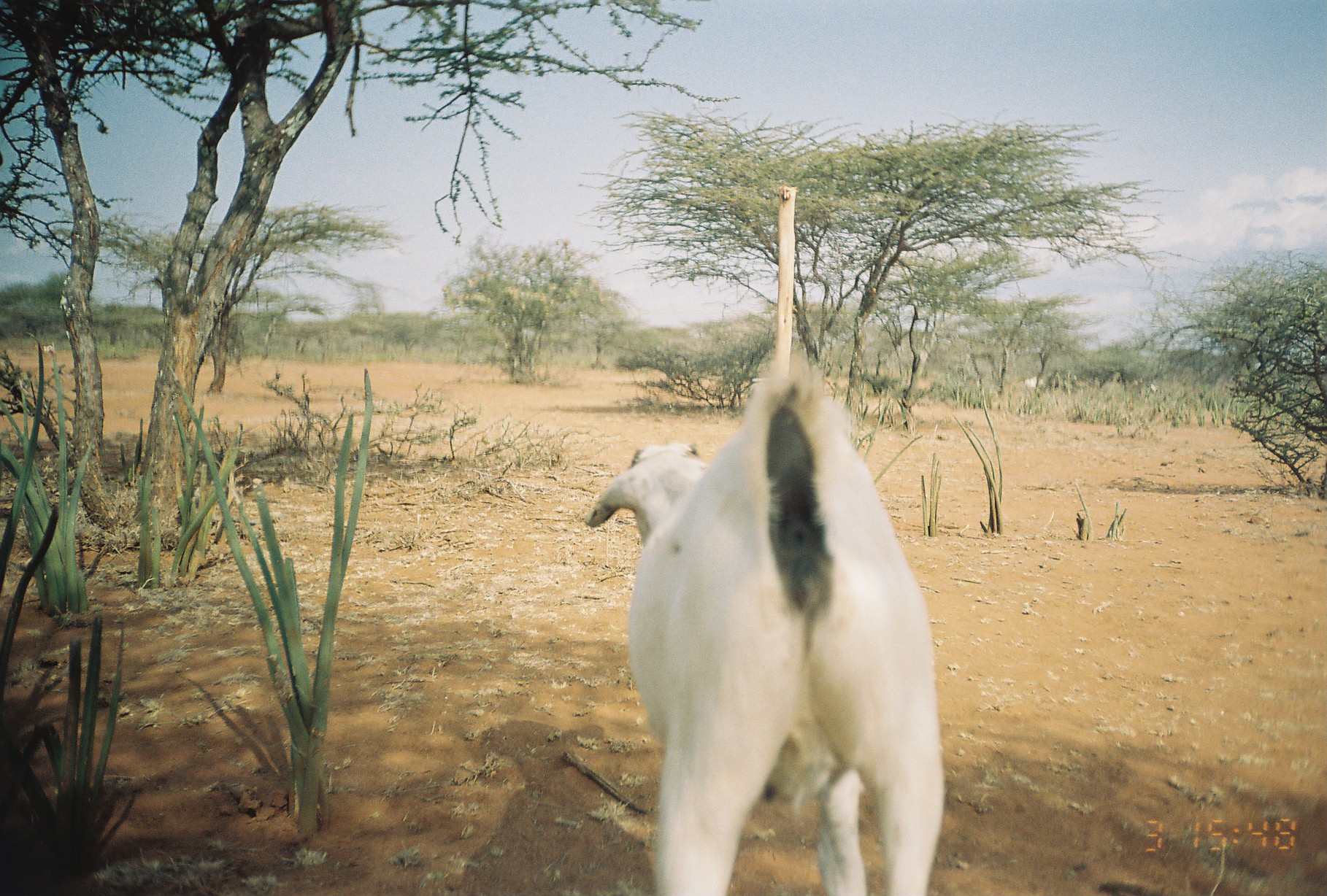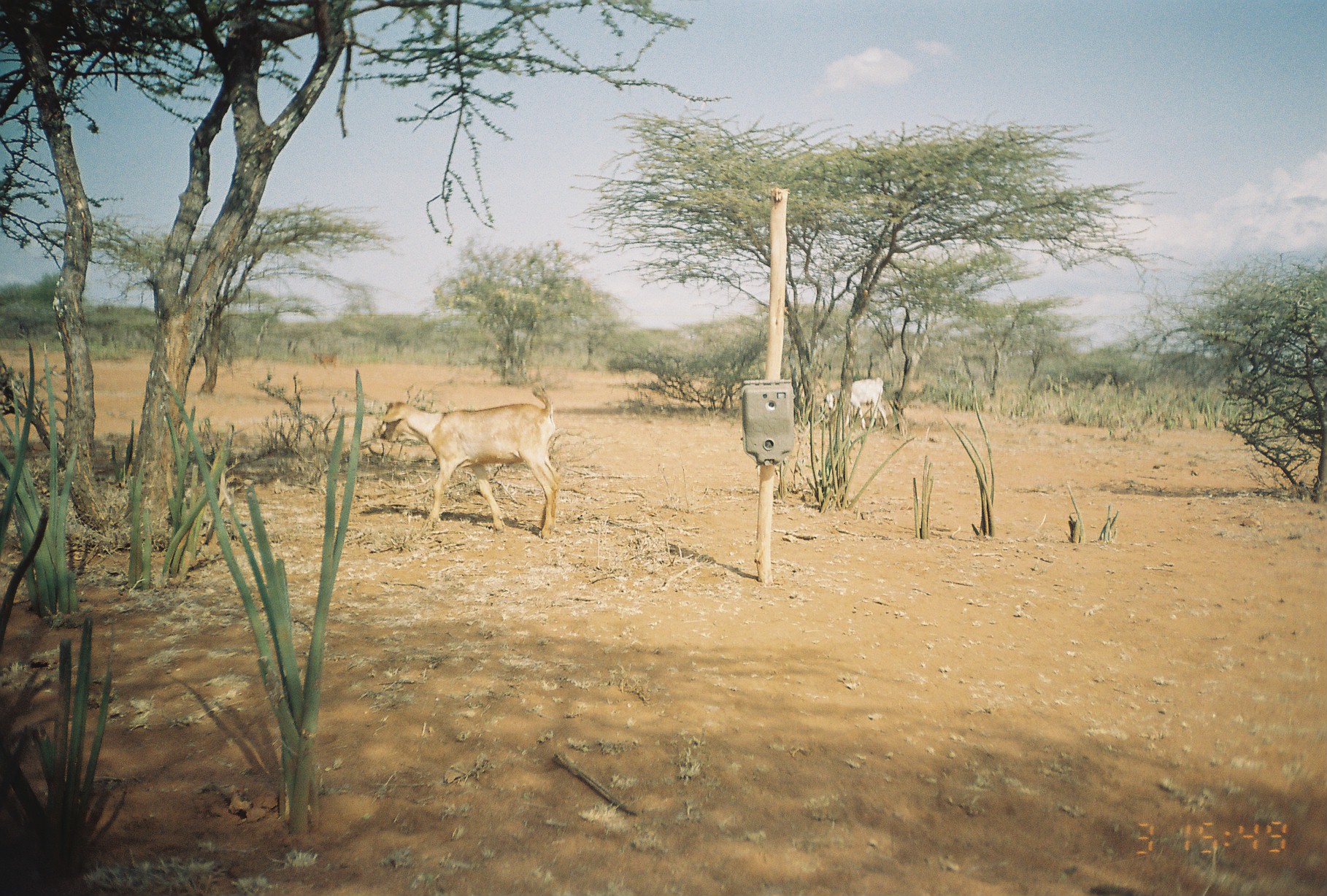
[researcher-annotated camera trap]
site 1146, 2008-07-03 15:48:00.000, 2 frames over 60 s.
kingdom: Animalia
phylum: Chordata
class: Mammalia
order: Artiodactyla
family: Bovidae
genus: Capra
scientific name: Capra aegagrus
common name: wild goat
Capra aegagrus (wild goat), count 4.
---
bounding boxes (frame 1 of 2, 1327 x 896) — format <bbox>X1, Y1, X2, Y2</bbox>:
capra aegagrus: <bbox>581, 347, 944, 896</bbox>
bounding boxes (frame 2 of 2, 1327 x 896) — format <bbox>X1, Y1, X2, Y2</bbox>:
capra aegagrus: <bbox>371, 383, 560, 539</bbox>; <bbox>823, 377, 887, 430</bbox>